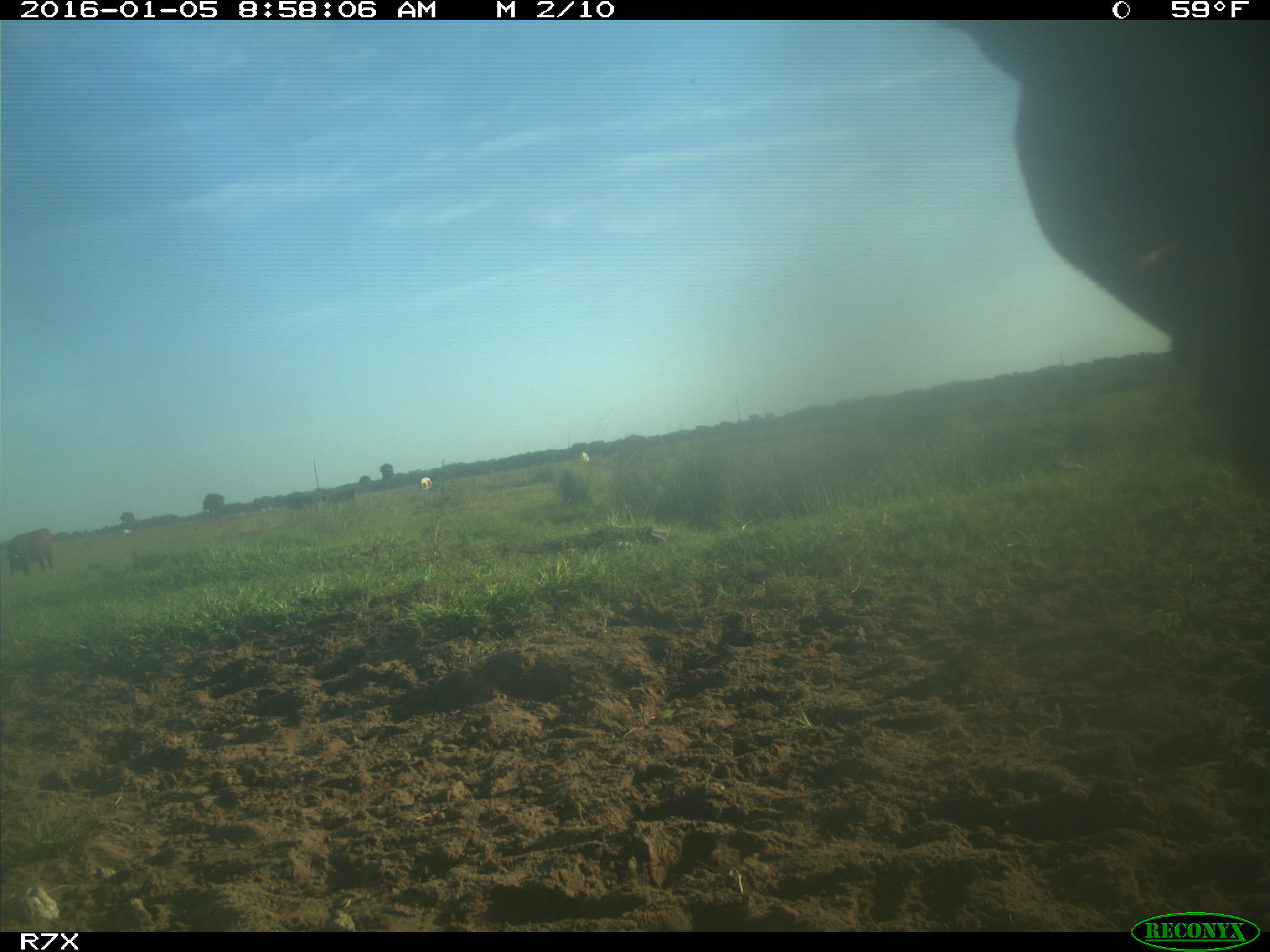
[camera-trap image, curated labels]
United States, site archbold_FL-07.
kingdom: Animalia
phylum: Chordata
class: Mammalia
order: Artiodactyla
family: Bovidae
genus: Bos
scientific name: Bos taurus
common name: domestic cow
Bos taurus (domestic cow).